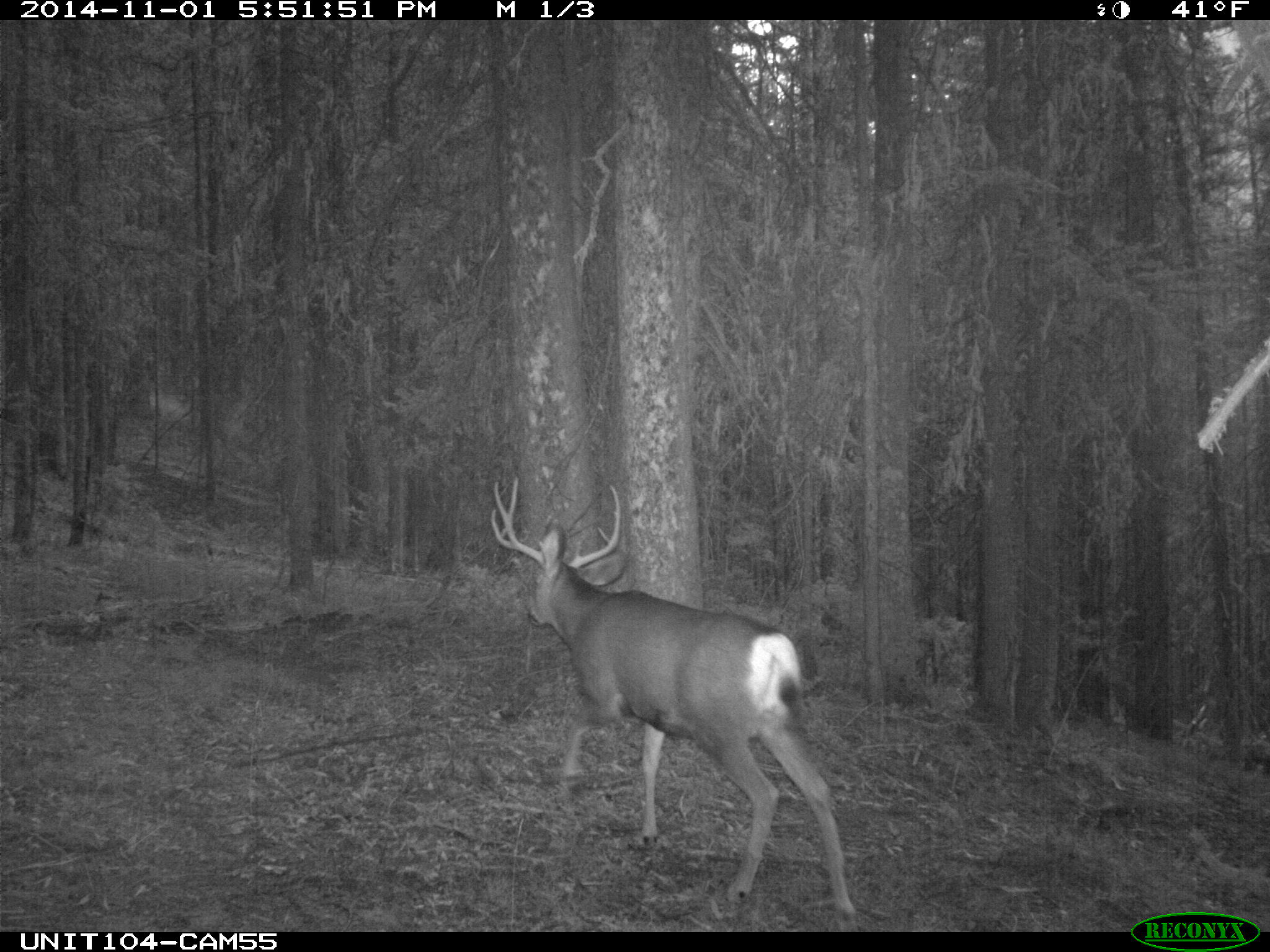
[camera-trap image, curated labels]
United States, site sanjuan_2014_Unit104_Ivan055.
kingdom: Animalia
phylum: Chordata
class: Mammalia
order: Artiodactyla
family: Cervidae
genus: Odocoileus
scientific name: Odocoileus hemionus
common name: mule deer